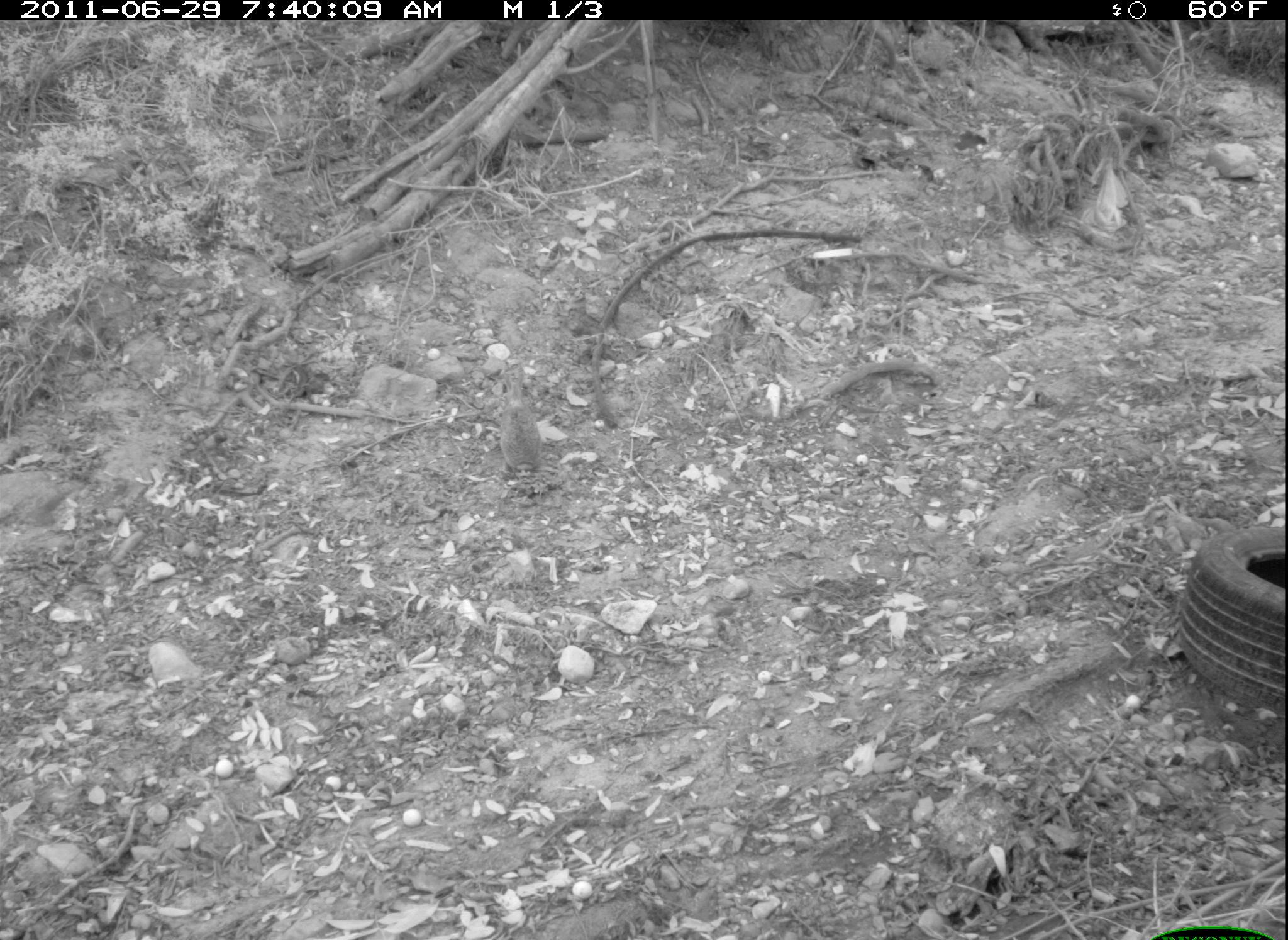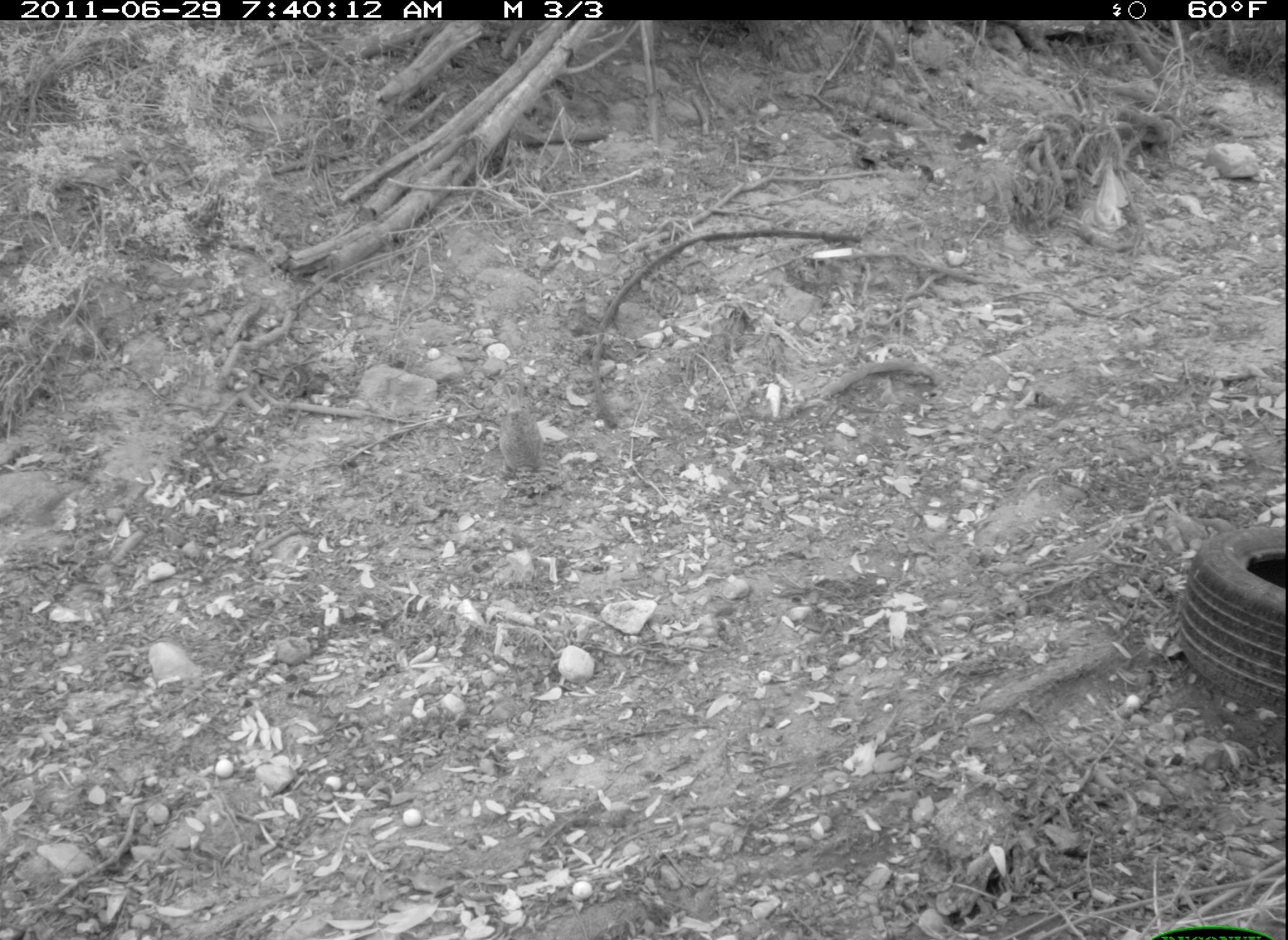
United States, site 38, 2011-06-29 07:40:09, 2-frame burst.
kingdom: Animalia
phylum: Chordata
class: Mammalia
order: Lagomorpha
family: Leporidae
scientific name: Leporidae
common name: rabbits and hares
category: rabbit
Rabbit (rabbits and hares) (Leporidae).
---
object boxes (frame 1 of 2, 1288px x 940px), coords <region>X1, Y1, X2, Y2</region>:
rabbit: <region>485, 369, 559, 483</region>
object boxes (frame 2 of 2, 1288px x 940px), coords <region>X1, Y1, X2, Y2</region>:
rabbit: <region>493, 390, 557, 496</region>